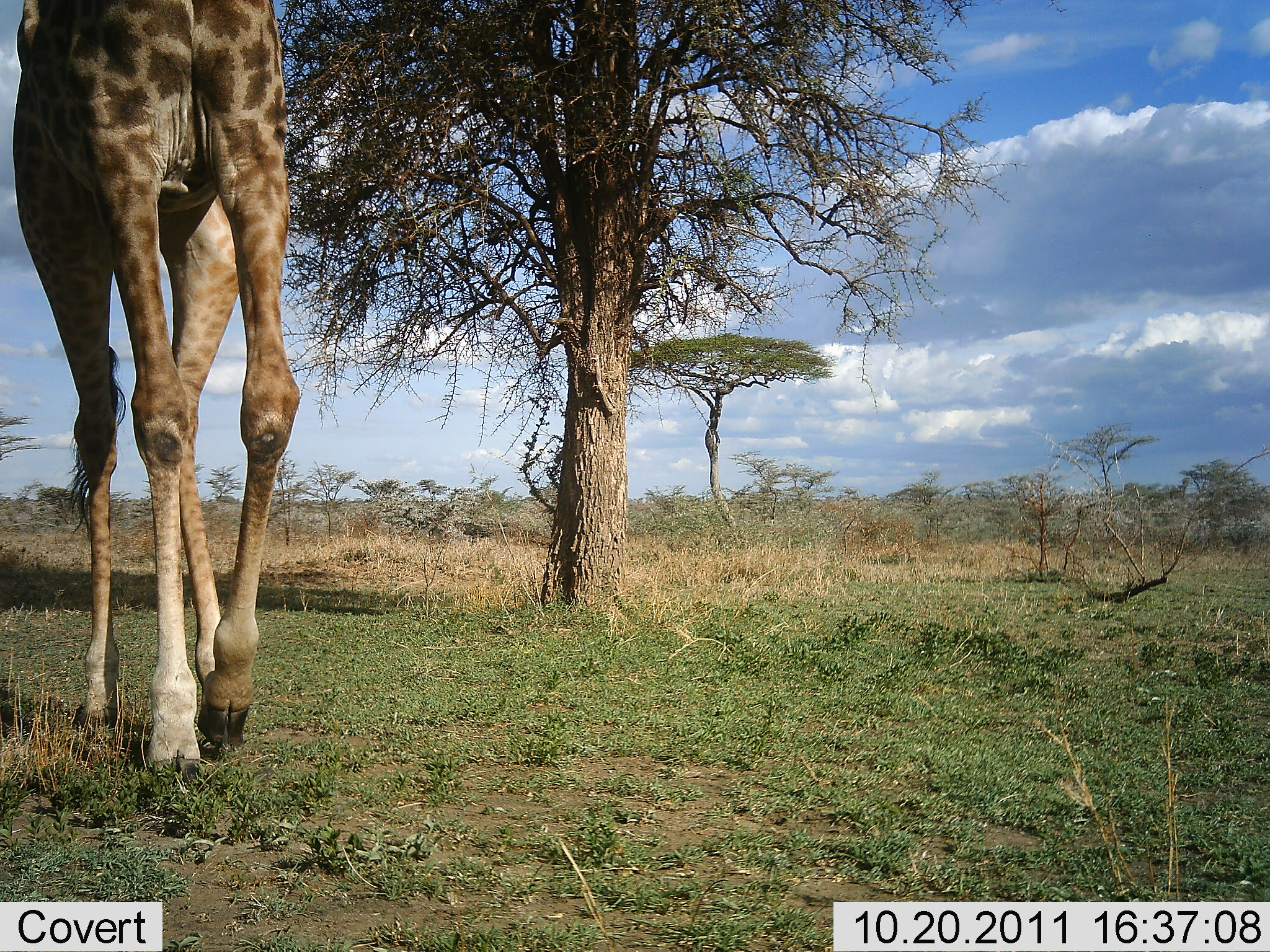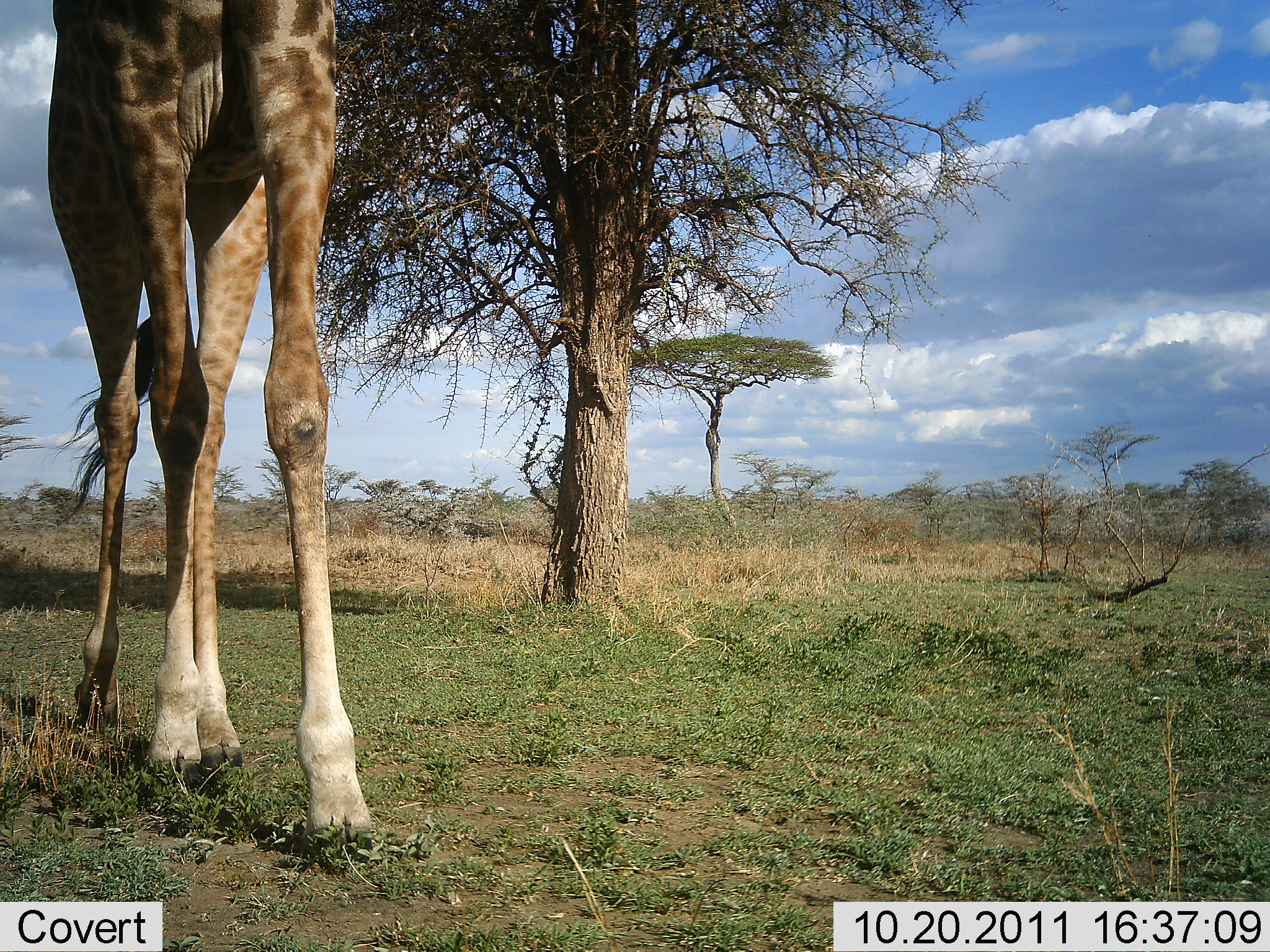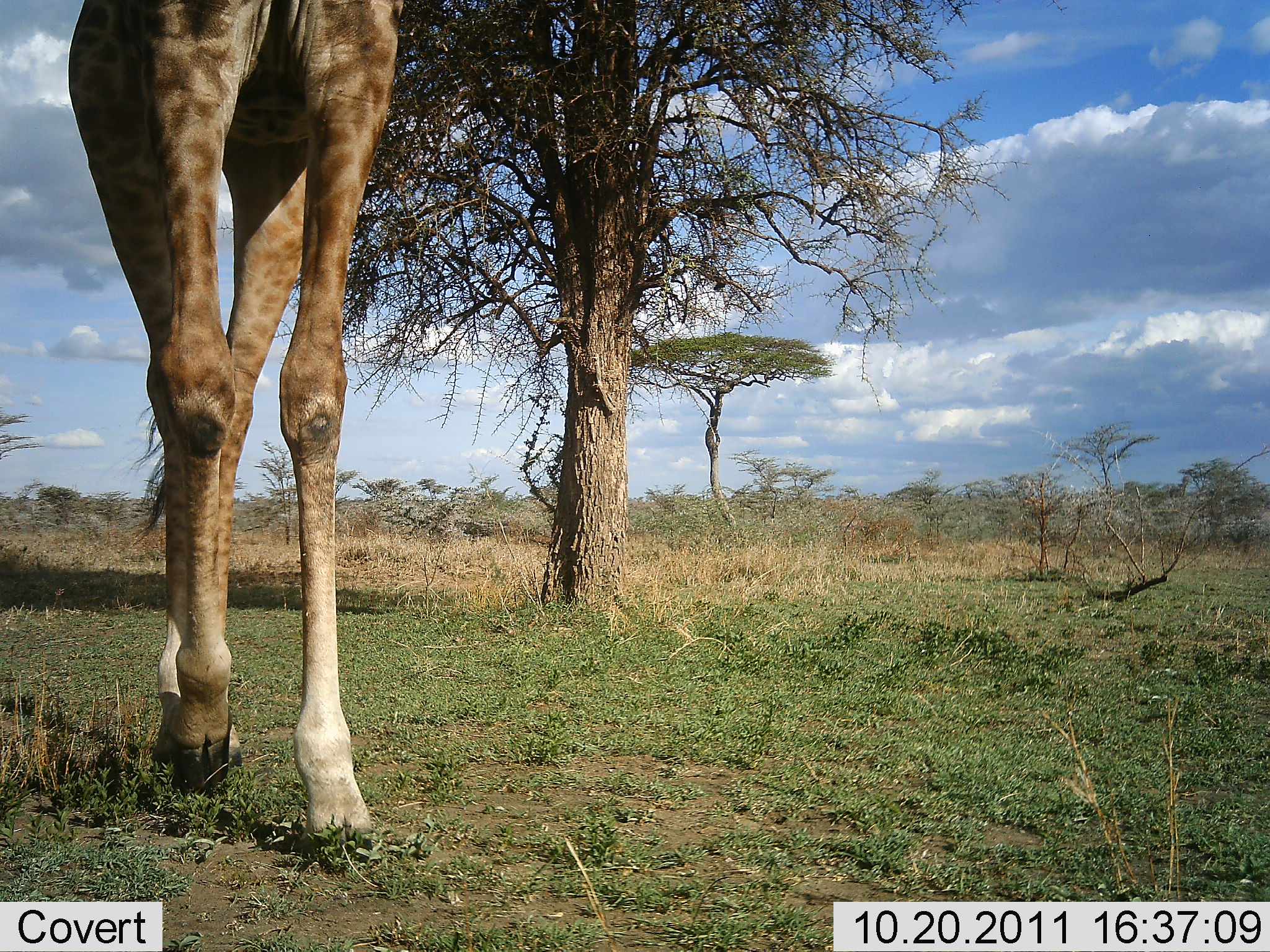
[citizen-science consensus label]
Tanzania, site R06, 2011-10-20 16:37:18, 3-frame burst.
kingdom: Animalia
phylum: Chordata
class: Mammalia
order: Artiodactyla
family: Giraffidae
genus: Giraffa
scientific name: Giraffa camelopardalis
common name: giraffe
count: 1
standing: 25%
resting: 0%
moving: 100%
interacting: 0%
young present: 0%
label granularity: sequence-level